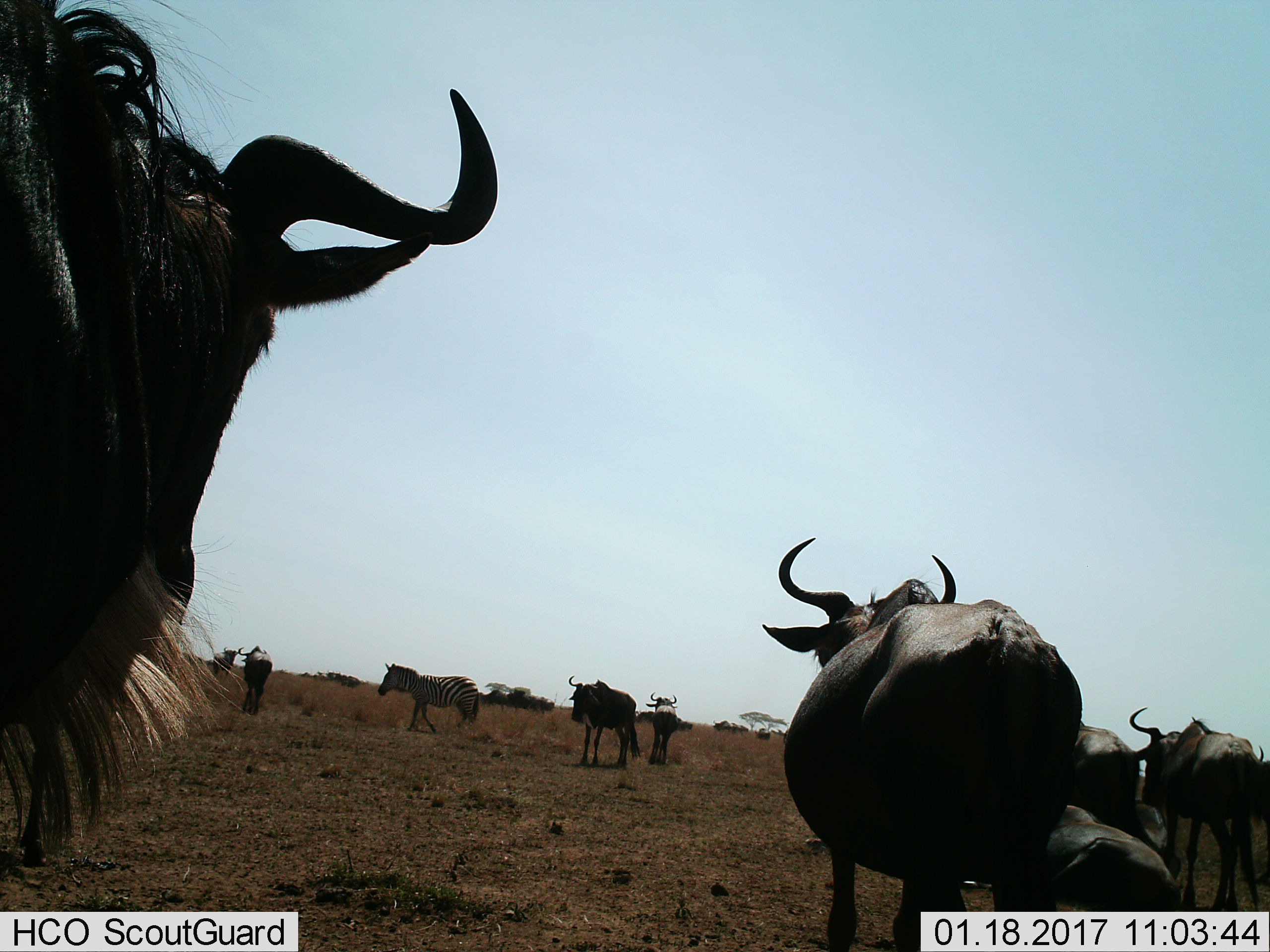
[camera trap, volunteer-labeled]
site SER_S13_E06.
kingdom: Animalia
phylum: Chordata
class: Mammalia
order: Artiodactyla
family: Bovidae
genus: Connochaetes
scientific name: Connochaetes taurinus taurinus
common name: blue wildebeest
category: wildebeestblue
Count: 11-50.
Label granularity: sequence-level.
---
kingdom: Animalia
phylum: Chordata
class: Mammalia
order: Perissodactyla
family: Equidae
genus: Equus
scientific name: Equus quagga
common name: plains zebra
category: zebraplains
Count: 1.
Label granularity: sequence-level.